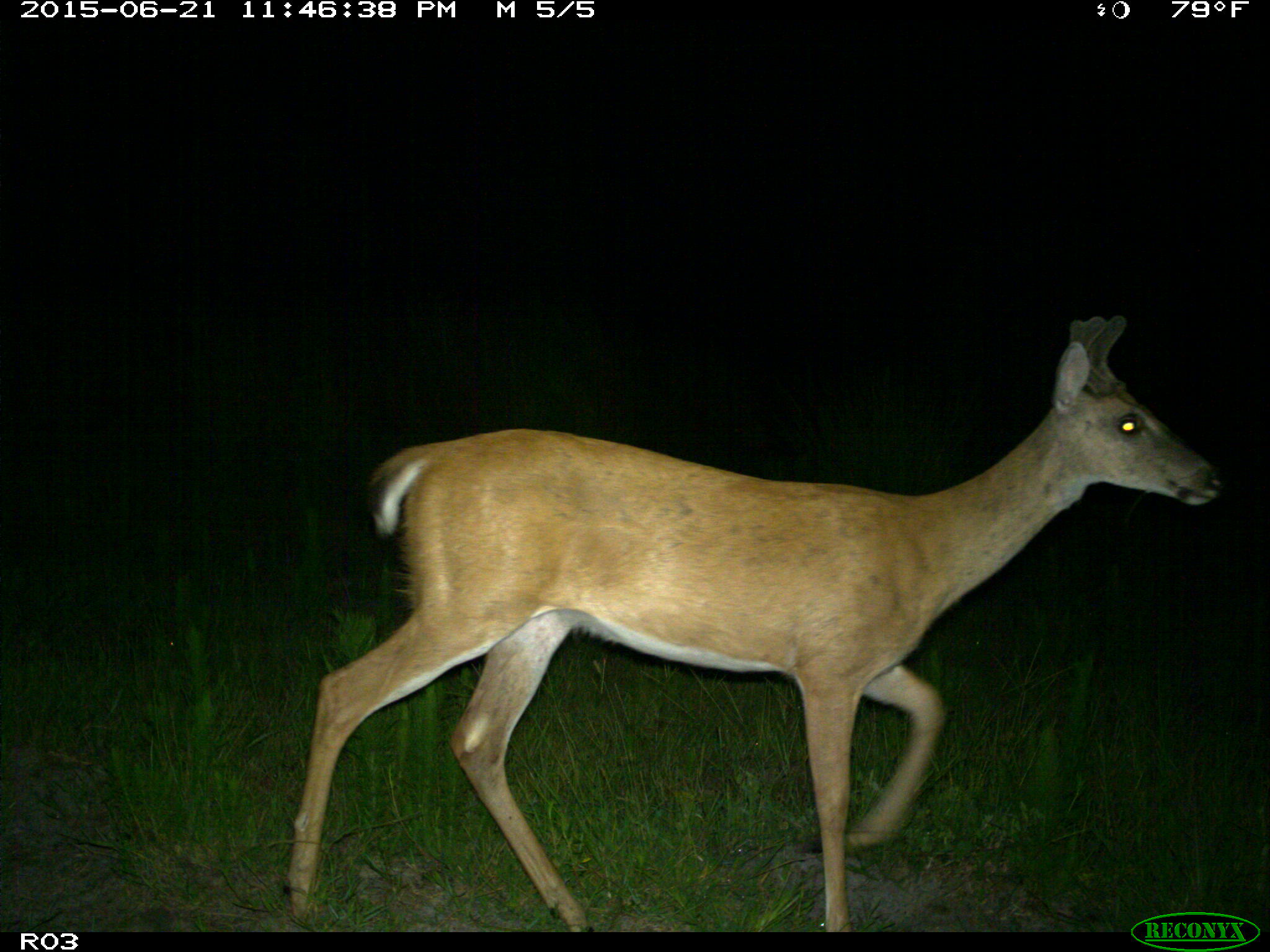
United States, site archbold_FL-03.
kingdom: Animalia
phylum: Chordata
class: Mammalia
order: Artiodactyla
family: Cervidae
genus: Odocoileus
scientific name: Odocoileus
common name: deer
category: unidentified deer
Unidentified deer (deer) (Odocoileus).